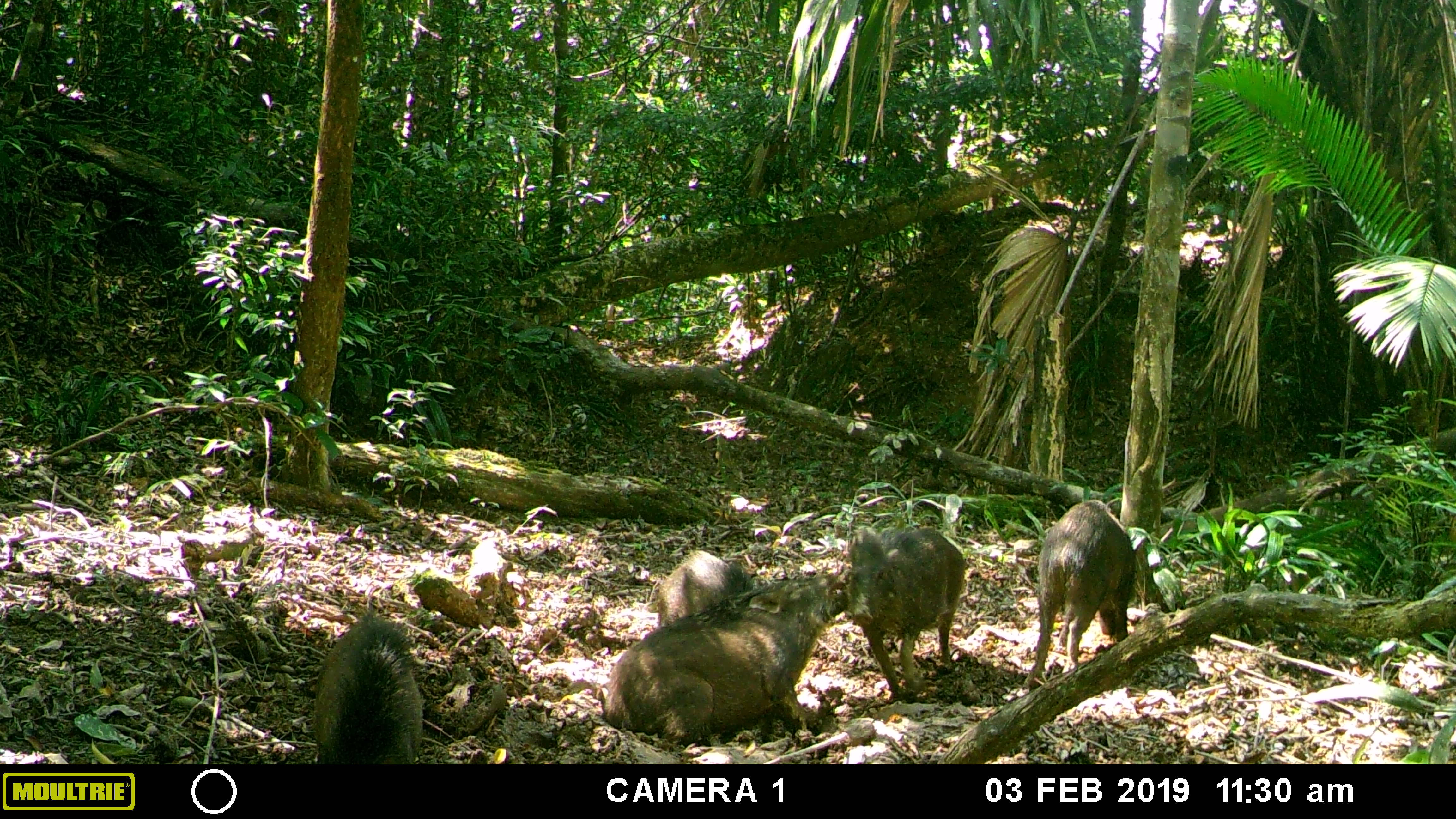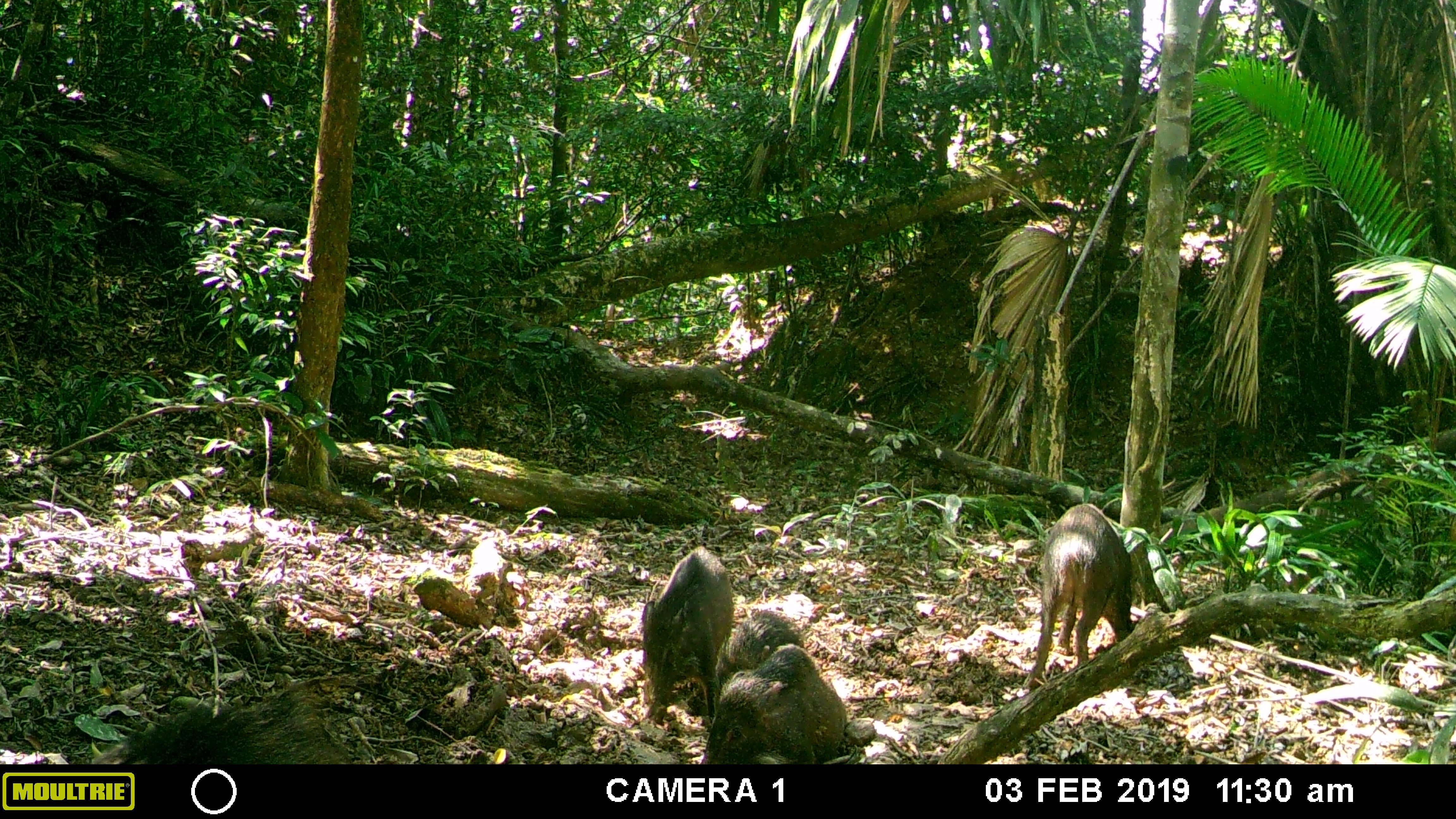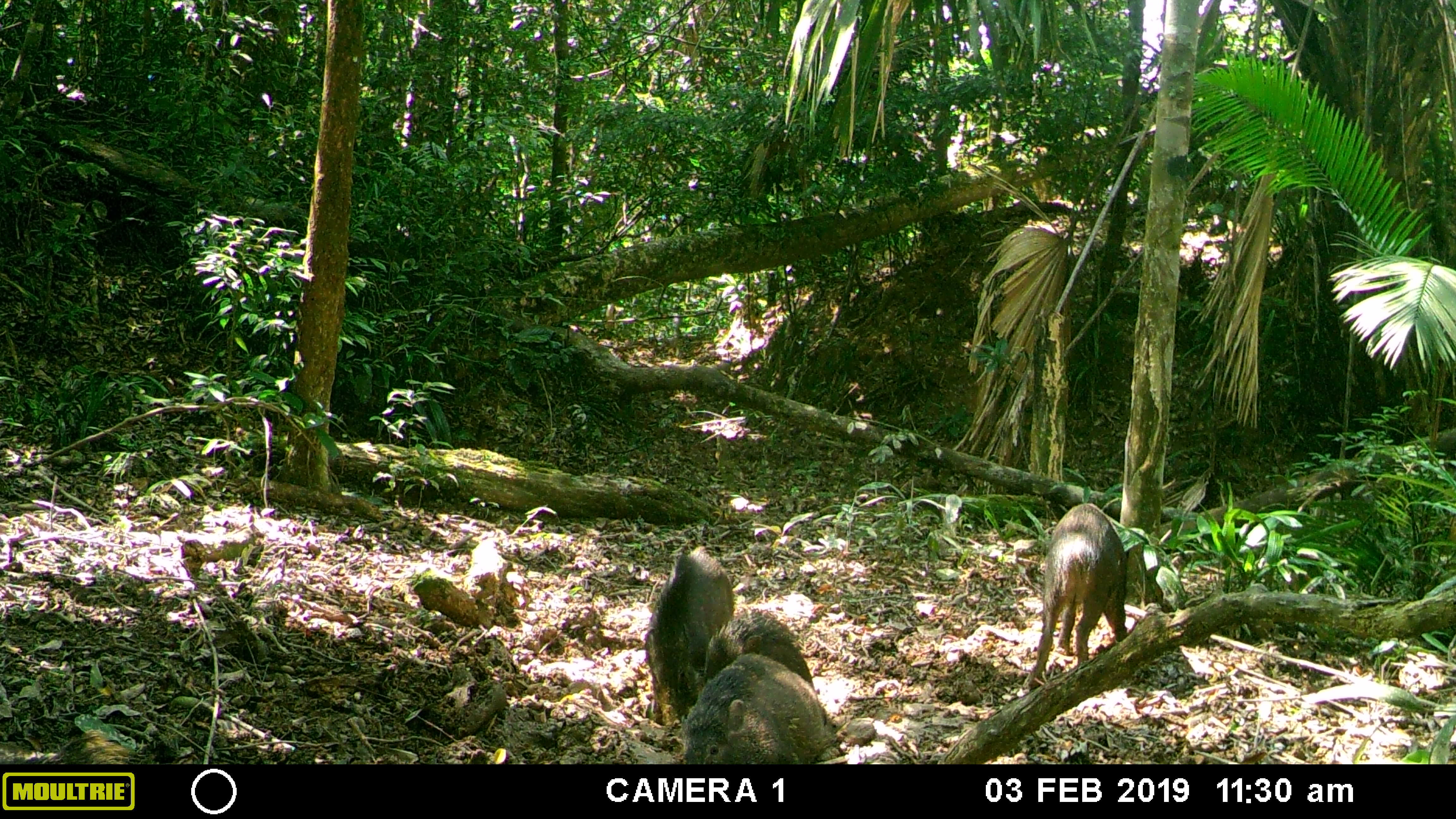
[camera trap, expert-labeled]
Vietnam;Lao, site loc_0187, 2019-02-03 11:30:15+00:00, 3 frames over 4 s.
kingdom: Animalia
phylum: Chordata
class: Mammalia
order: Artiodactyla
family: Suidae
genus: Sus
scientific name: Sus scrofa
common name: eurasian wild pig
Eurasian wild pig (Sus scrofa). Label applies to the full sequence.